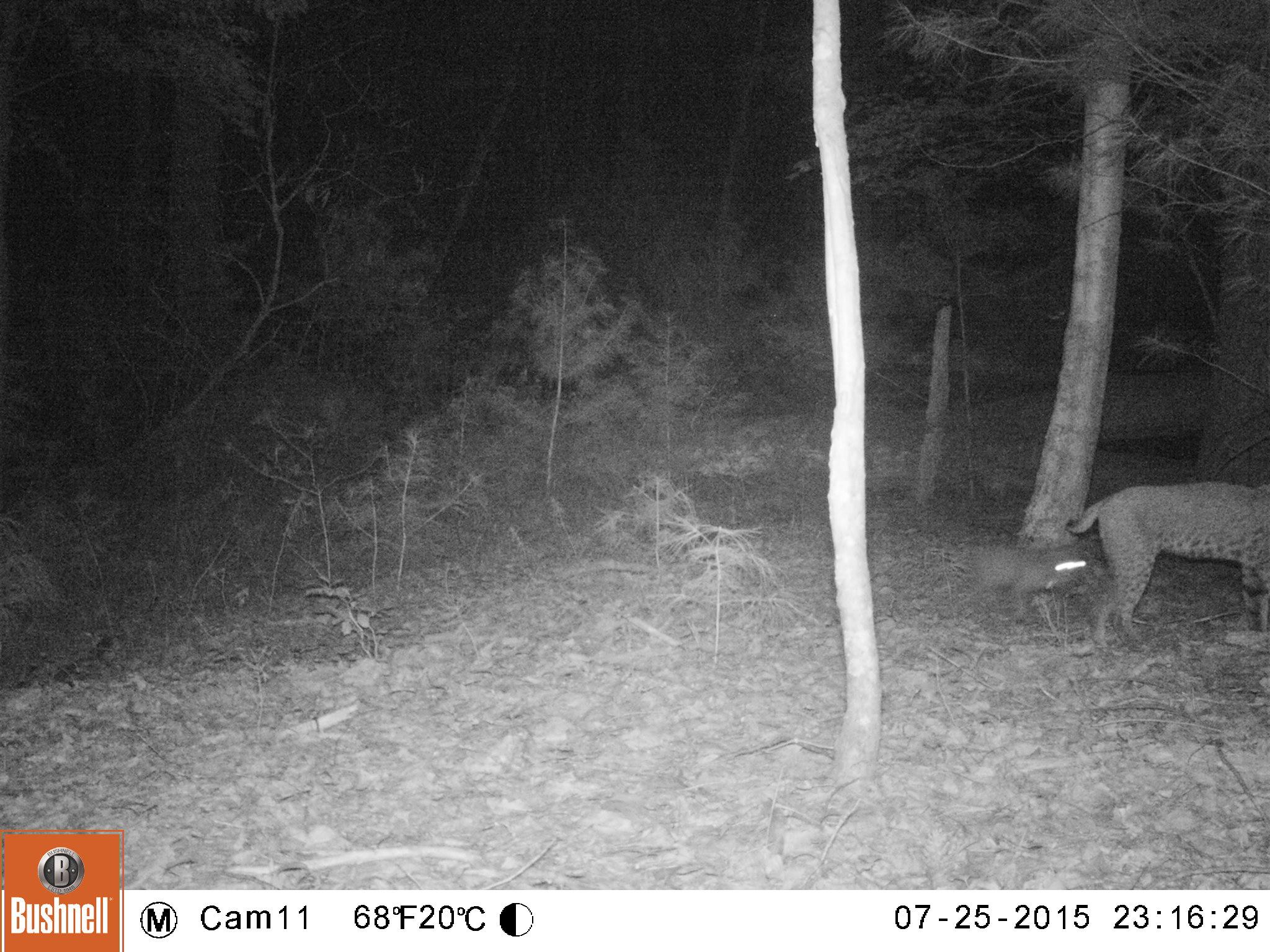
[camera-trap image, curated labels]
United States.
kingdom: Animalia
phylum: Chordata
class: Mammalia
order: Carnivora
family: Felidae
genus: Lynx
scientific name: Lynx rufus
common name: bobcat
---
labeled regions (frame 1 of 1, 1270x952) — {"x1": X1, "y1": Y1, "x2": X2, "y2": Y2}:
Bobcat: {"x1": 1045, "y1": 478, "x2": 1270, "y2": 665}